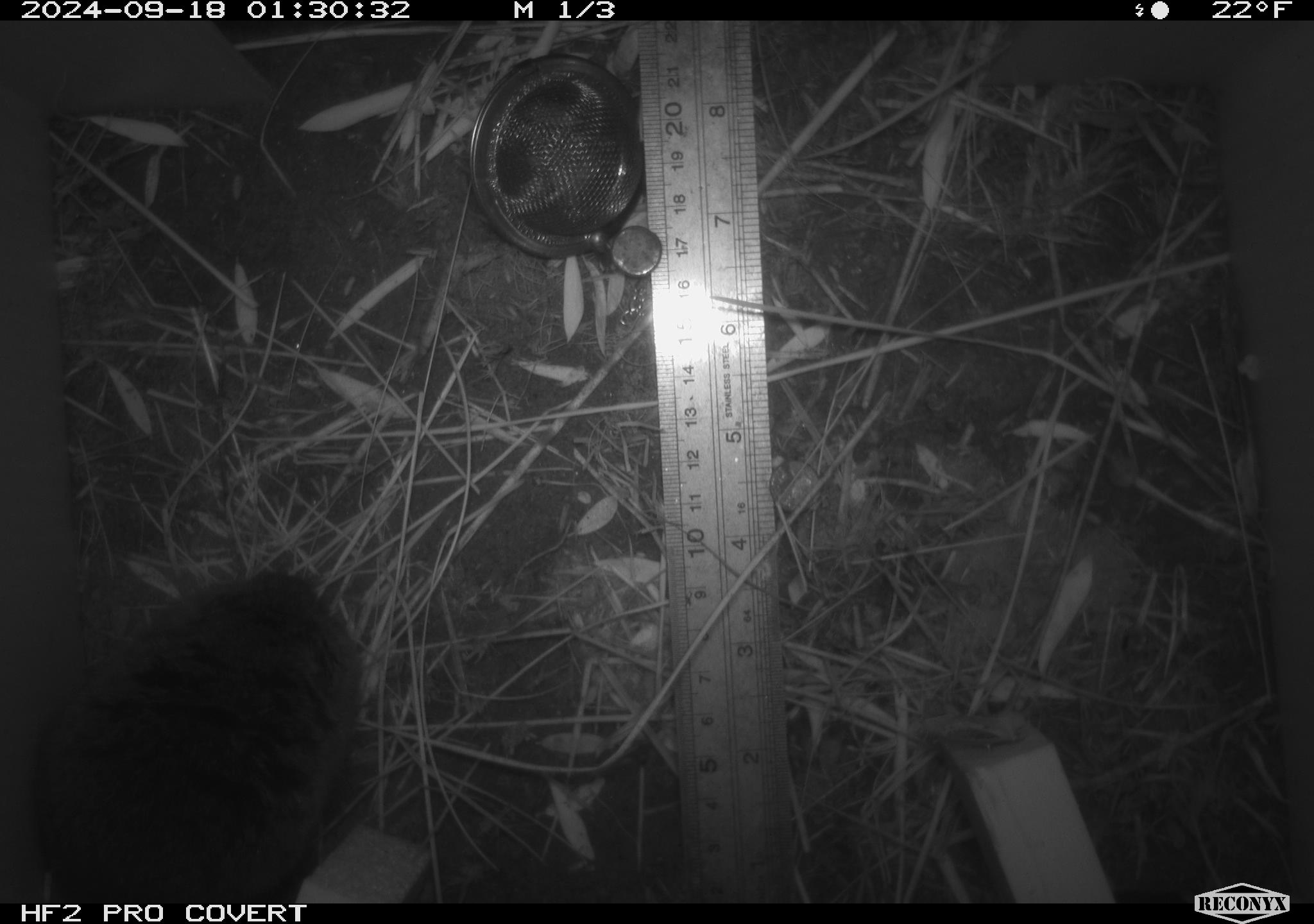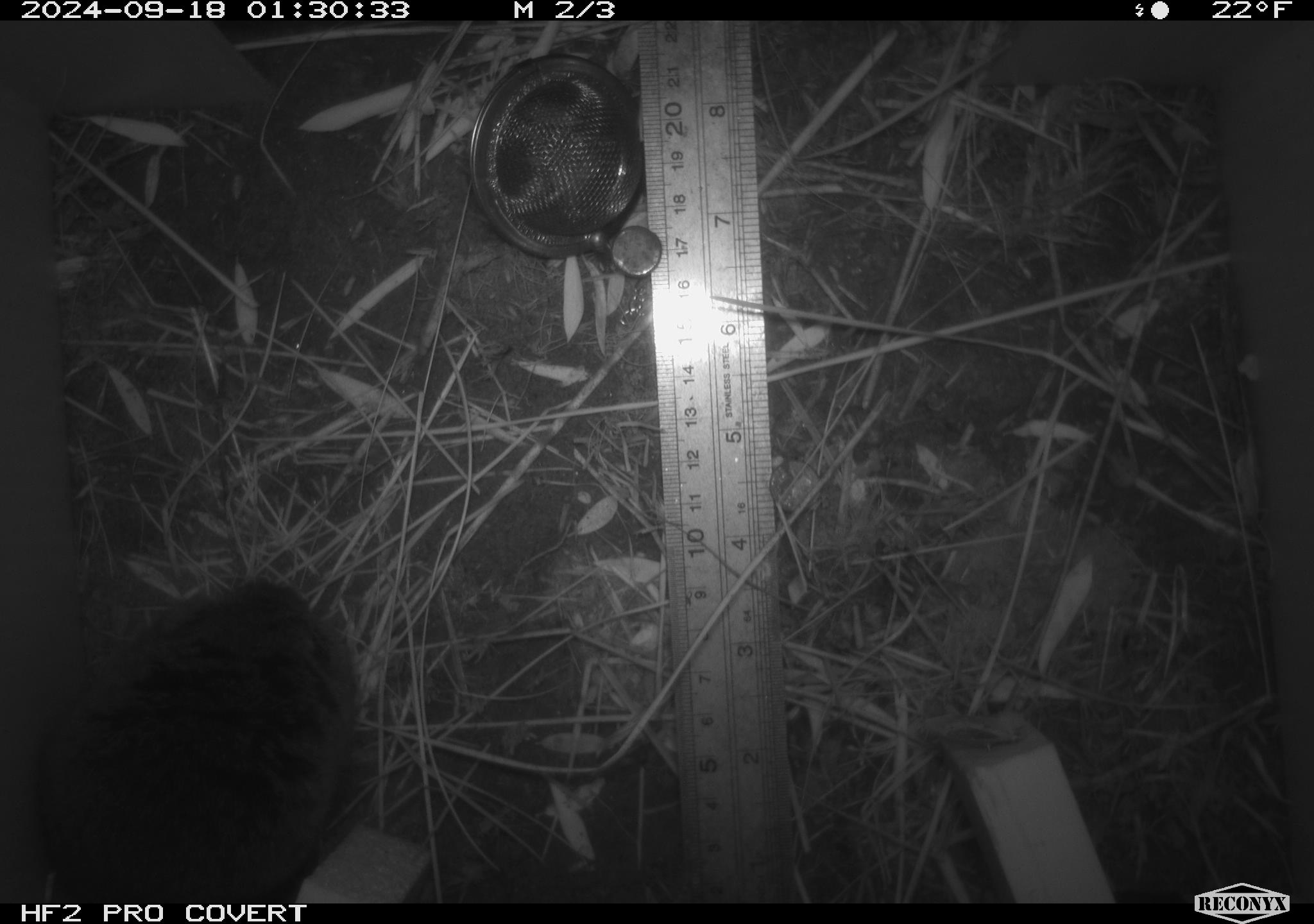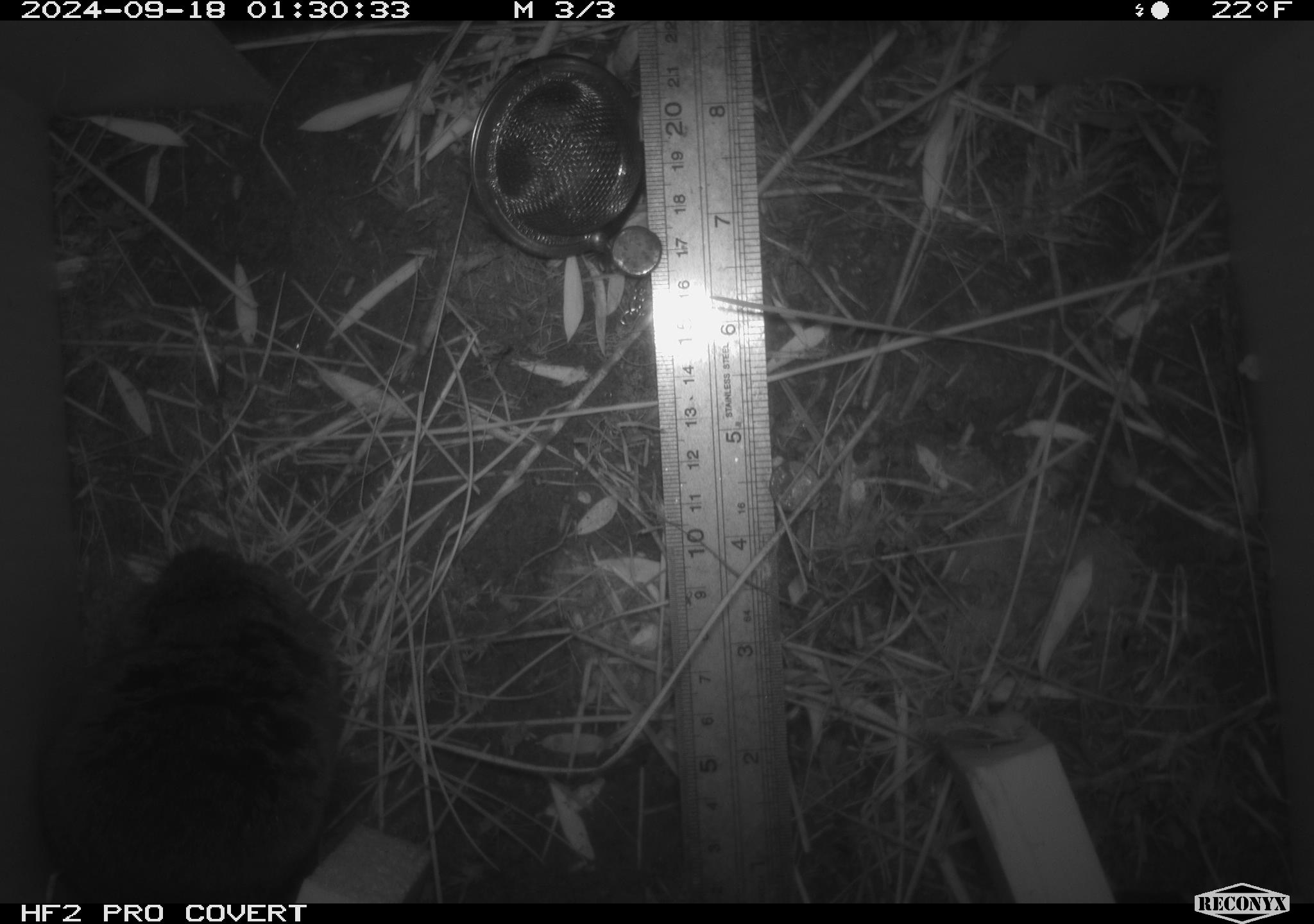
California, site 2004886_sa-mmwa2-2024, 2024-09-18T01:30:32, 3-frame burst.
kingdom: Animalia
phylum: Chordata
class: Mammalia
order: Rodentia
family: Cricetidae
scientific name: Arvicolinae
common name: voles, lemmings, and muskrats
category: arvicolinae subfamily